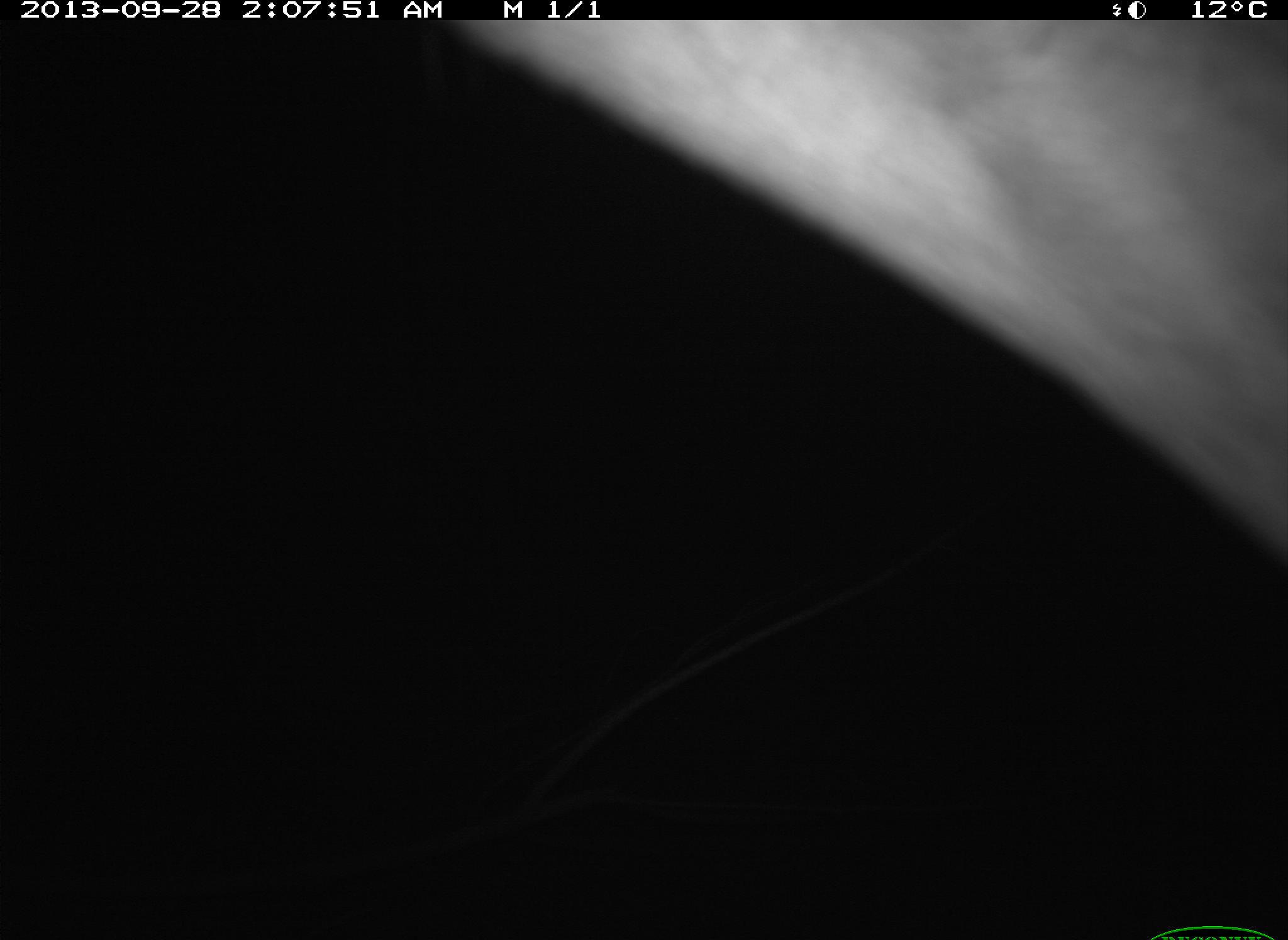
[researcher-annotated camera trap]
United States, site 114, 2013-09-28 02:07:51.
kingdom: Animalia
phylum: Chordata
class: Mammalia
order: Artiodactyla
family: Cervidae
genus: Odocoileus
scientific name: Odocoileus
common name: deer